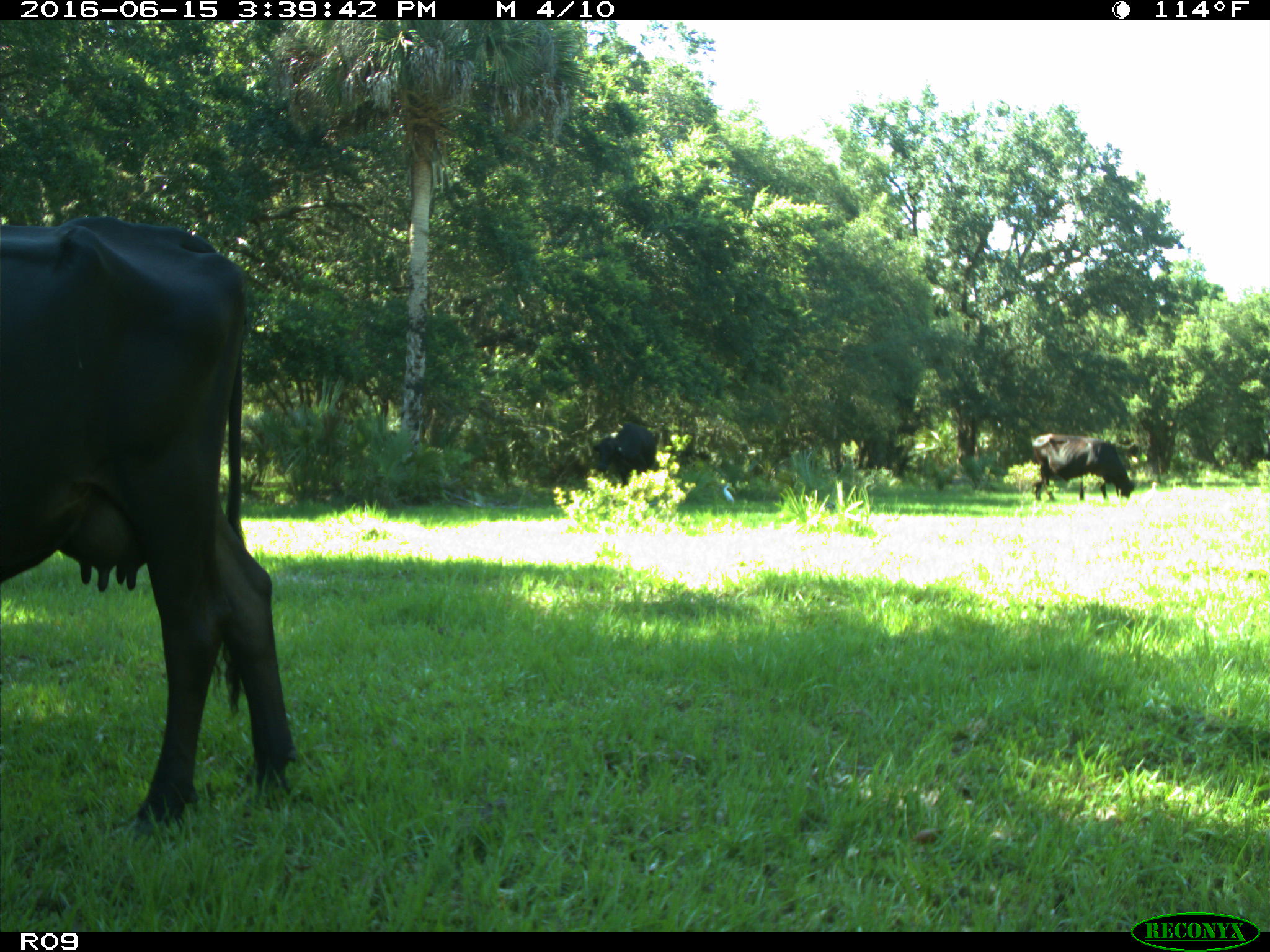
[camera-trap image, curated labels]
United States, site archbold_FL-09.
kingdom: Animalia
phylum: Chordata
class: Mammalia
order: Artiodactyla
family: Bovidae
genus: Bos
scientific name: Bos taurus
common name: domestic cow